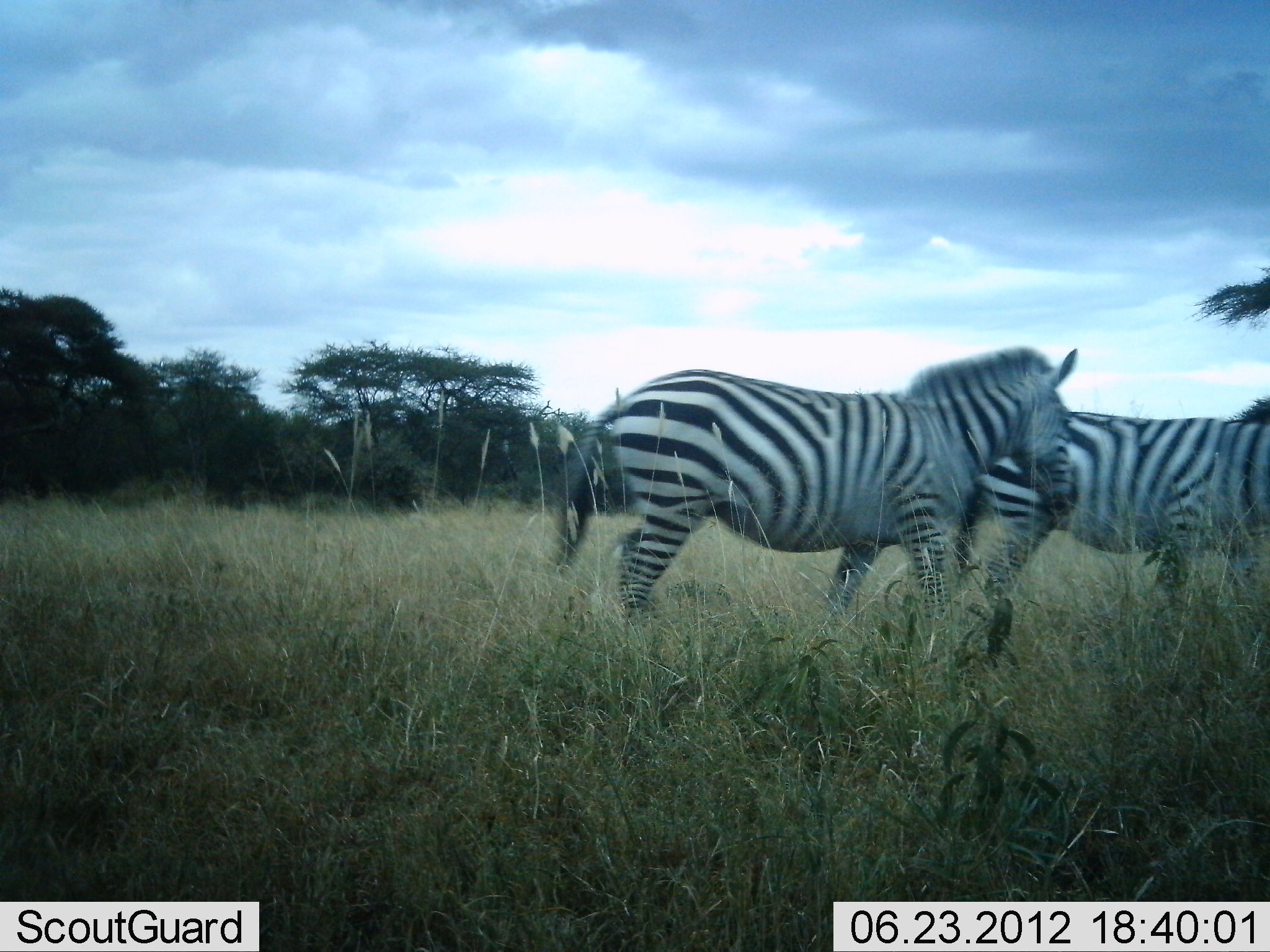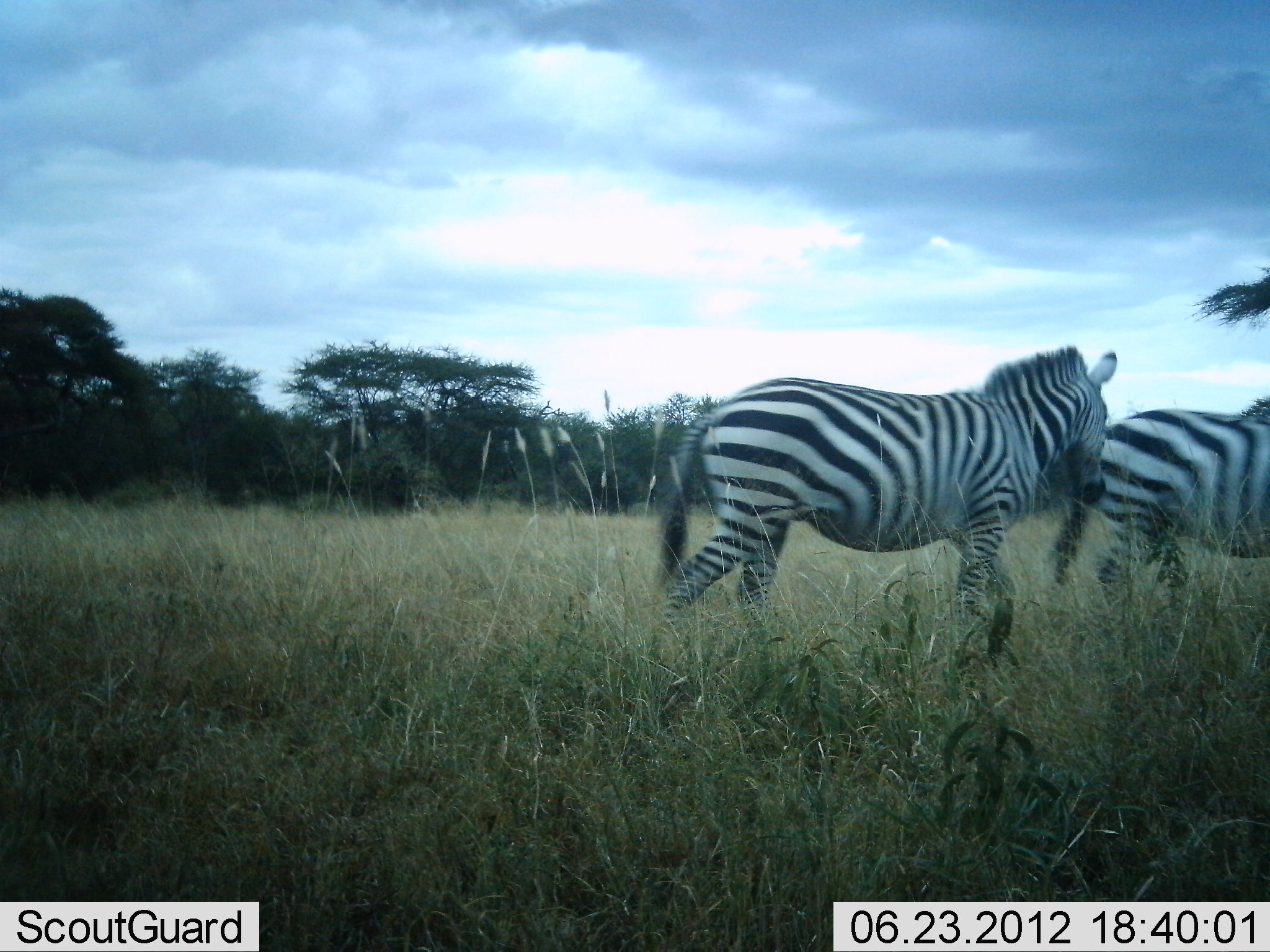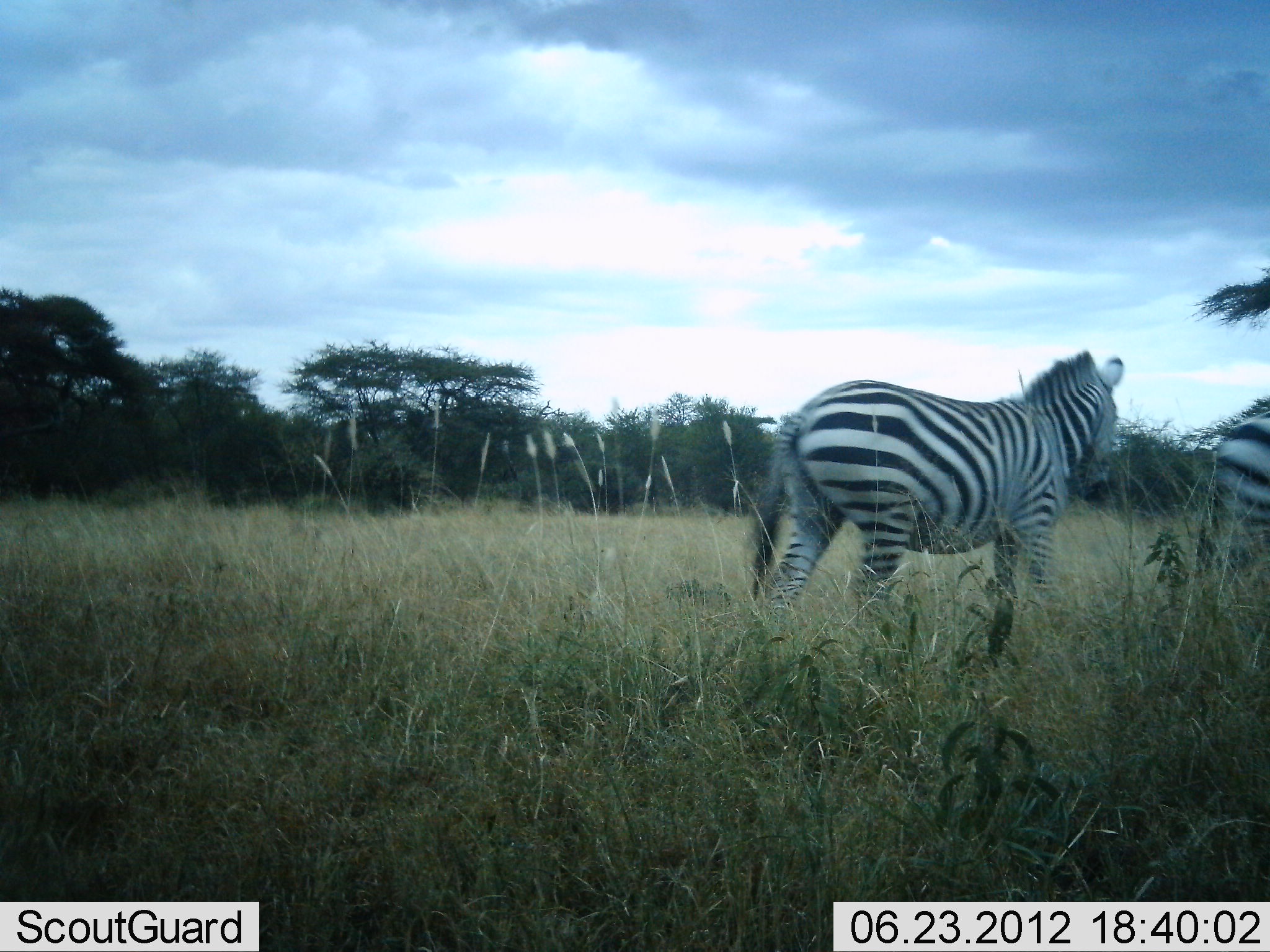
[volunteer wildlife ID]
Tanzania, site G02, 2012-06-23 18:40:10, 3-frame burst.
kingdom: Animalia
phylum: Chordata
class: Mammalia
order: Perissodactyla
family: Equidae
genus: Equus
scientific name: Equus quagga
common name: plains zebra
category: zebra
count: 2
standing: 0%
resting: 0%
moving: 100%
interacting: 0%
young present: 0%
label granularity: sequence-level